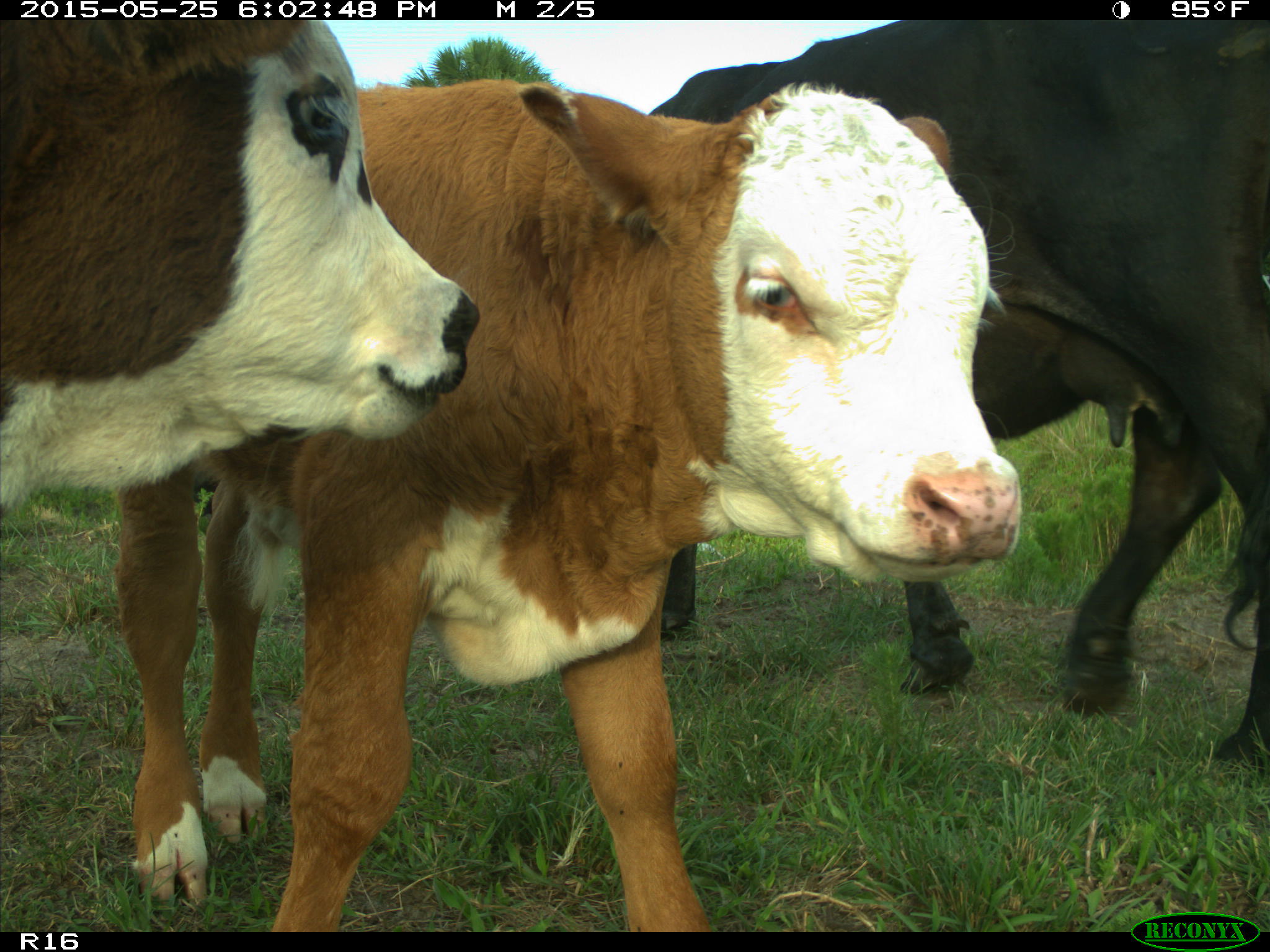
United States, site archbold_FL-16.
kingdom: Animalia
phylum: Chordata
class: Mammalia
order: Artiodactyla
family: Bovidae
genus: Bos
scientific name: Bos taurus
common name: domestic cow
Bos taurus (domestic cow).